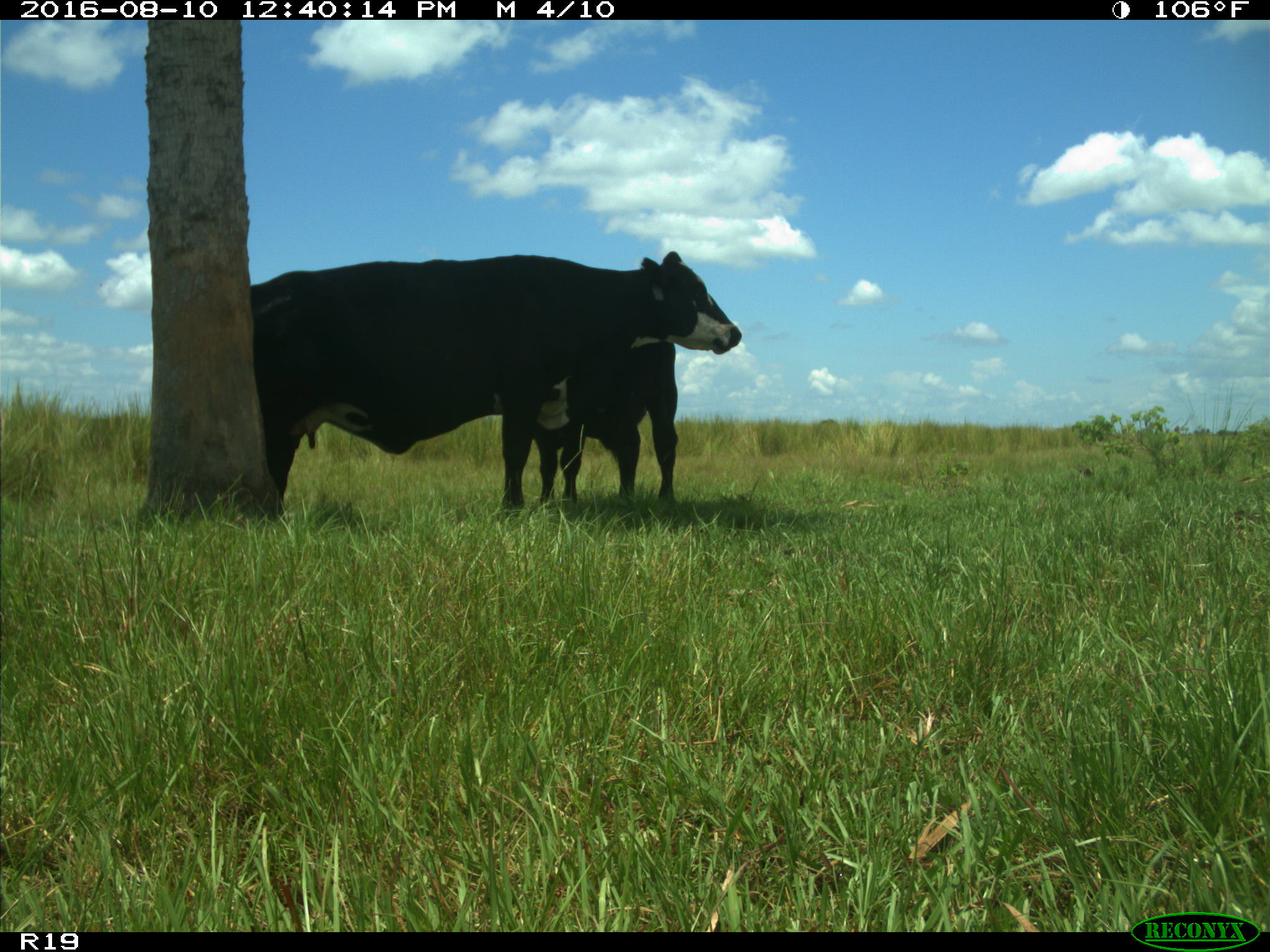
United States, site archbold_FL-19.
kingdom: Animalia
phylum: Chordata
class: Mammalia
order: Artiodactyla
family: Bovidae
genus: Bos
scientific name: Bos taurus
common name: domestic cow